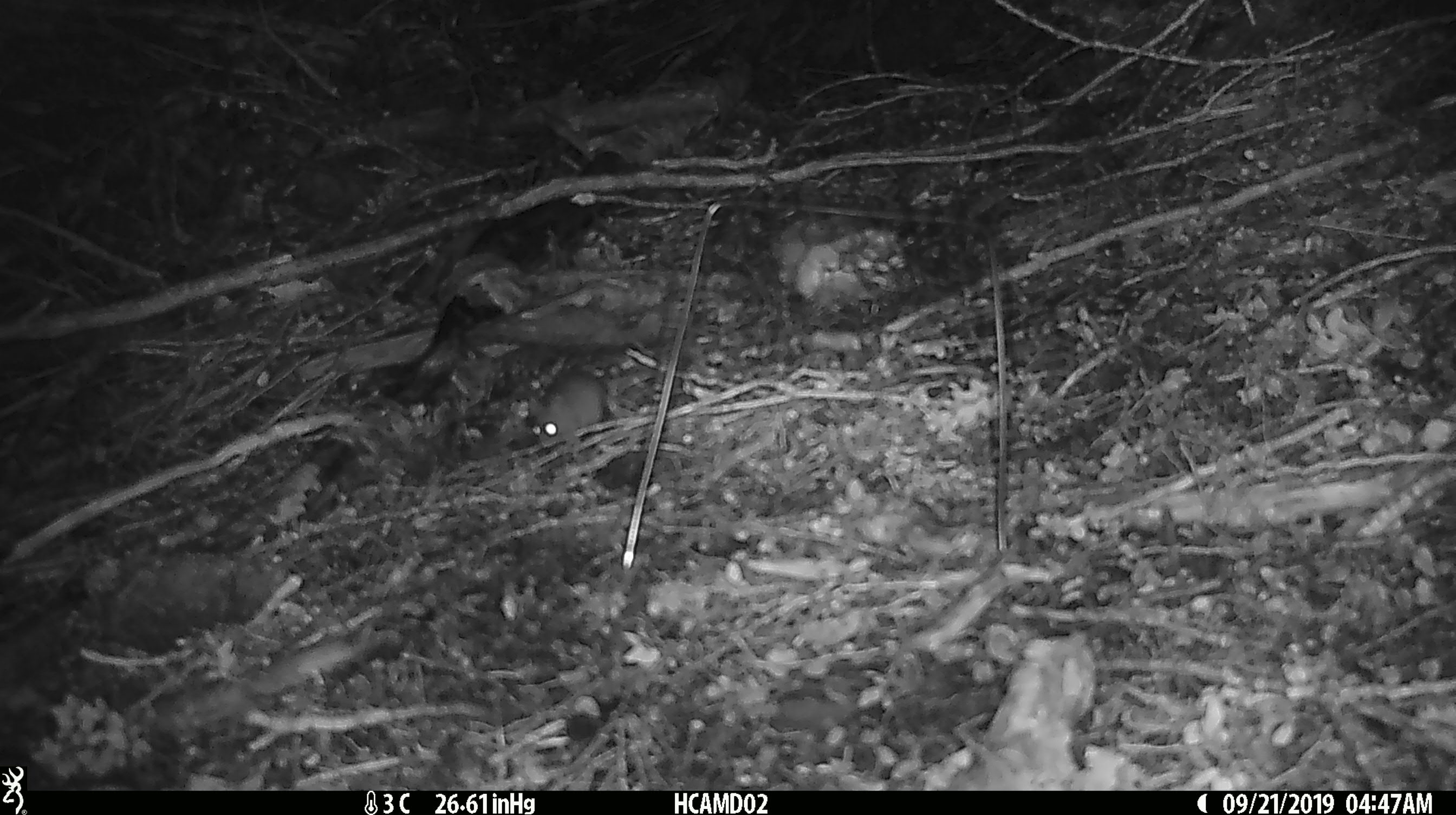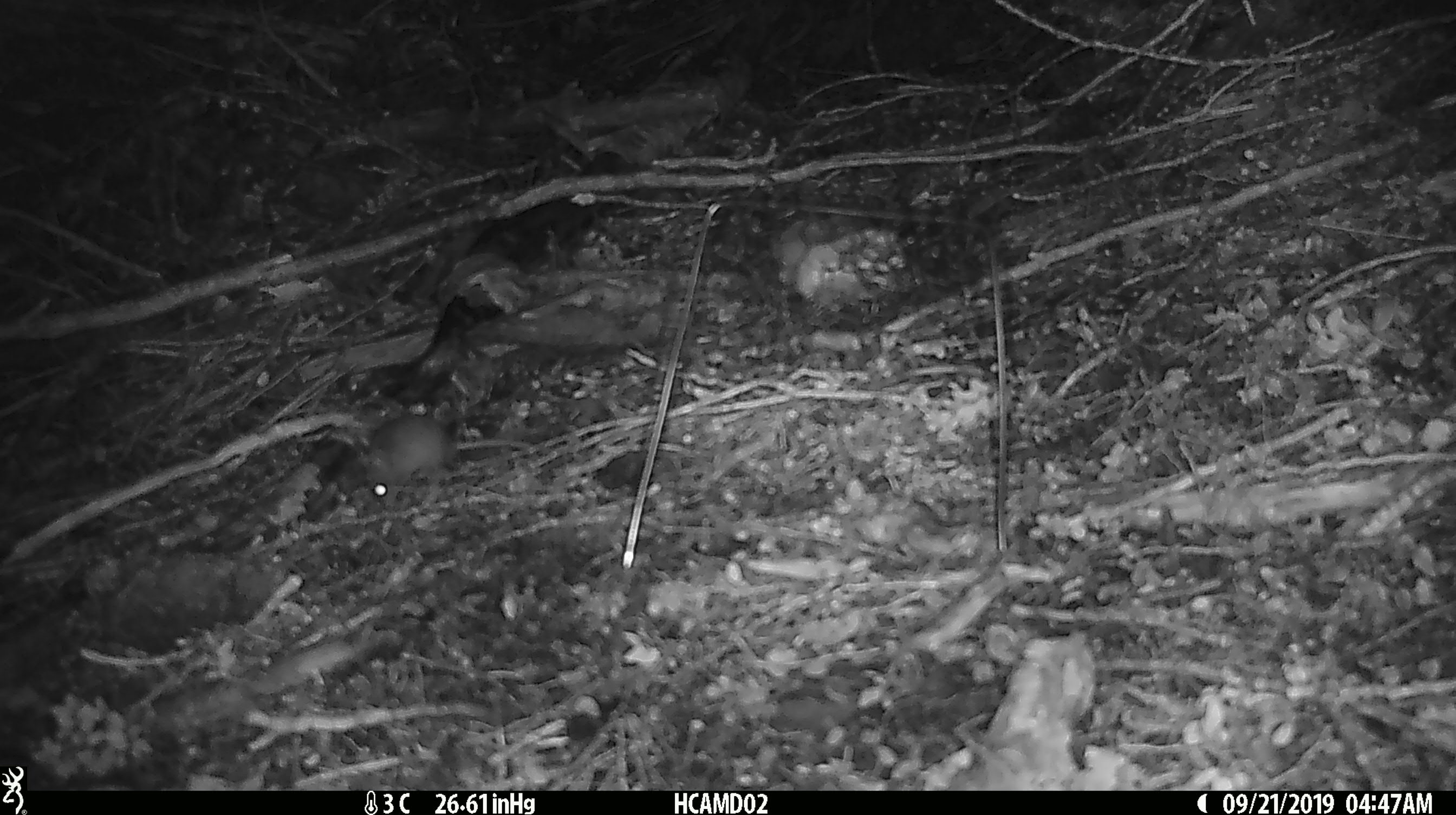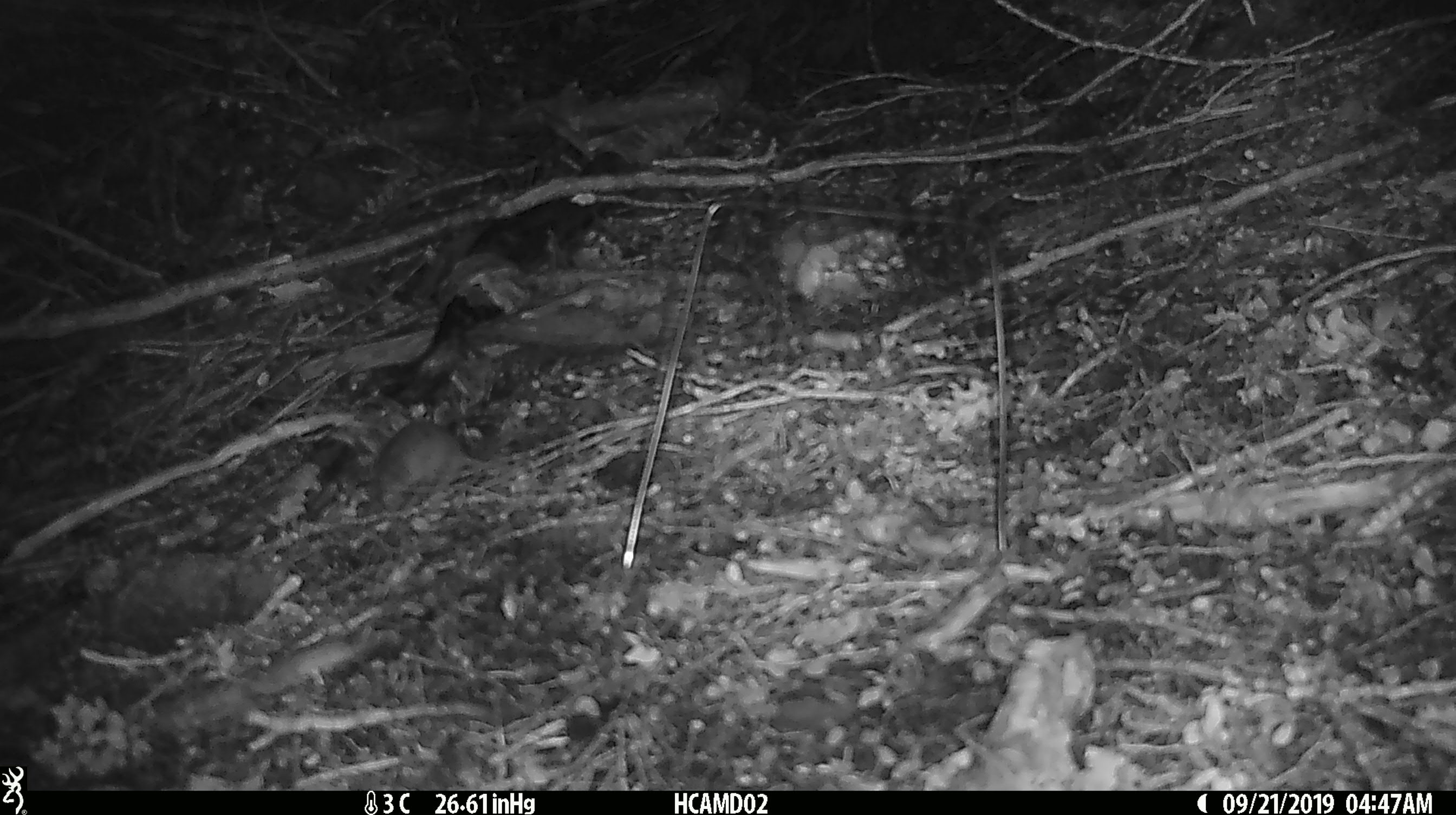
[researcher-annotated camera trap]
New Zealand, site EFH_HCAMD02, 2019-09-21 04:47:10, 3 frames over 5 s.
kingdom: Animalia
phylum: Chordata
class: Mammalia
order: Rodentia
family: Muridae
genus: Mus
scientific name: Mus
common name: mouse